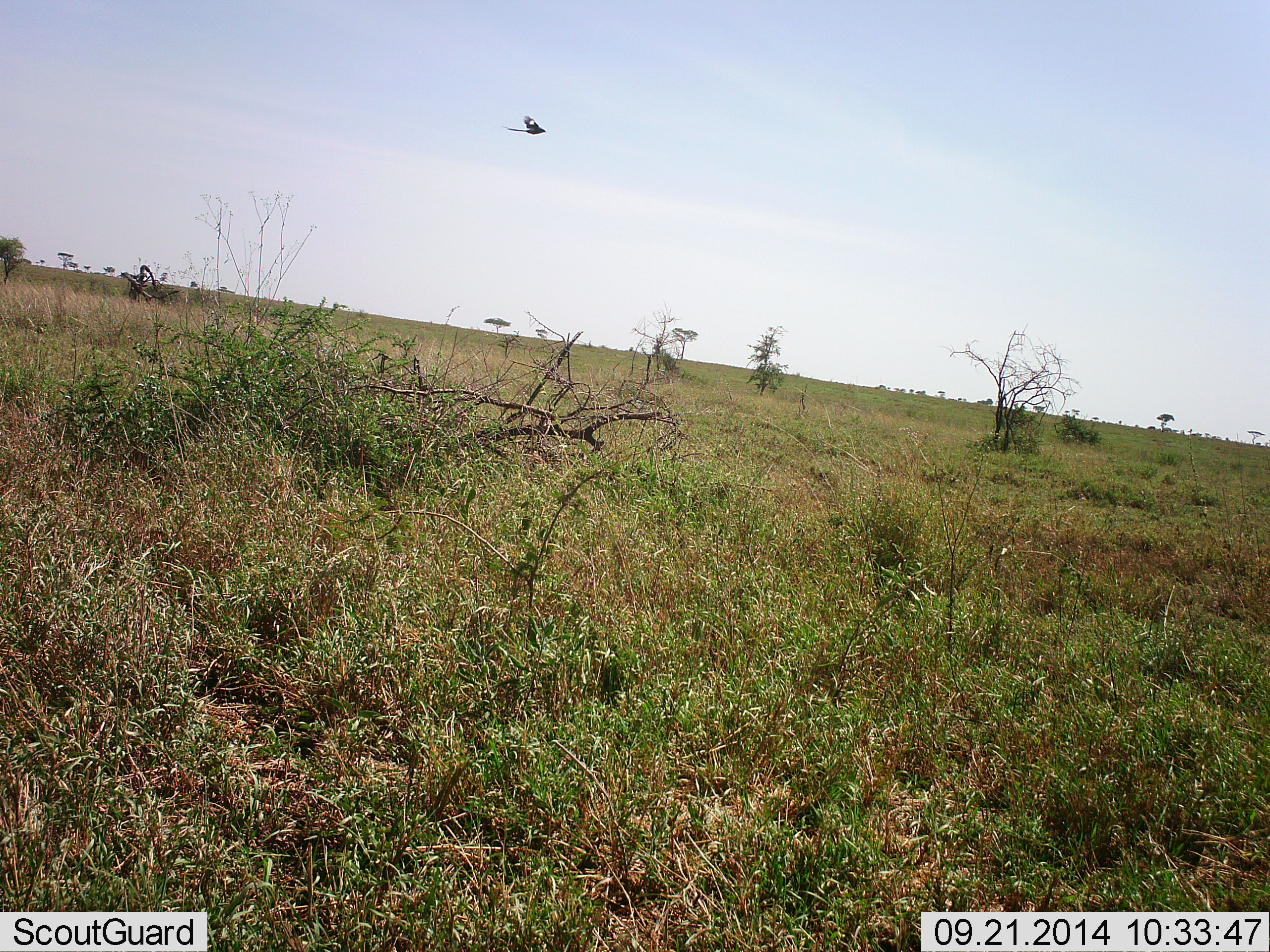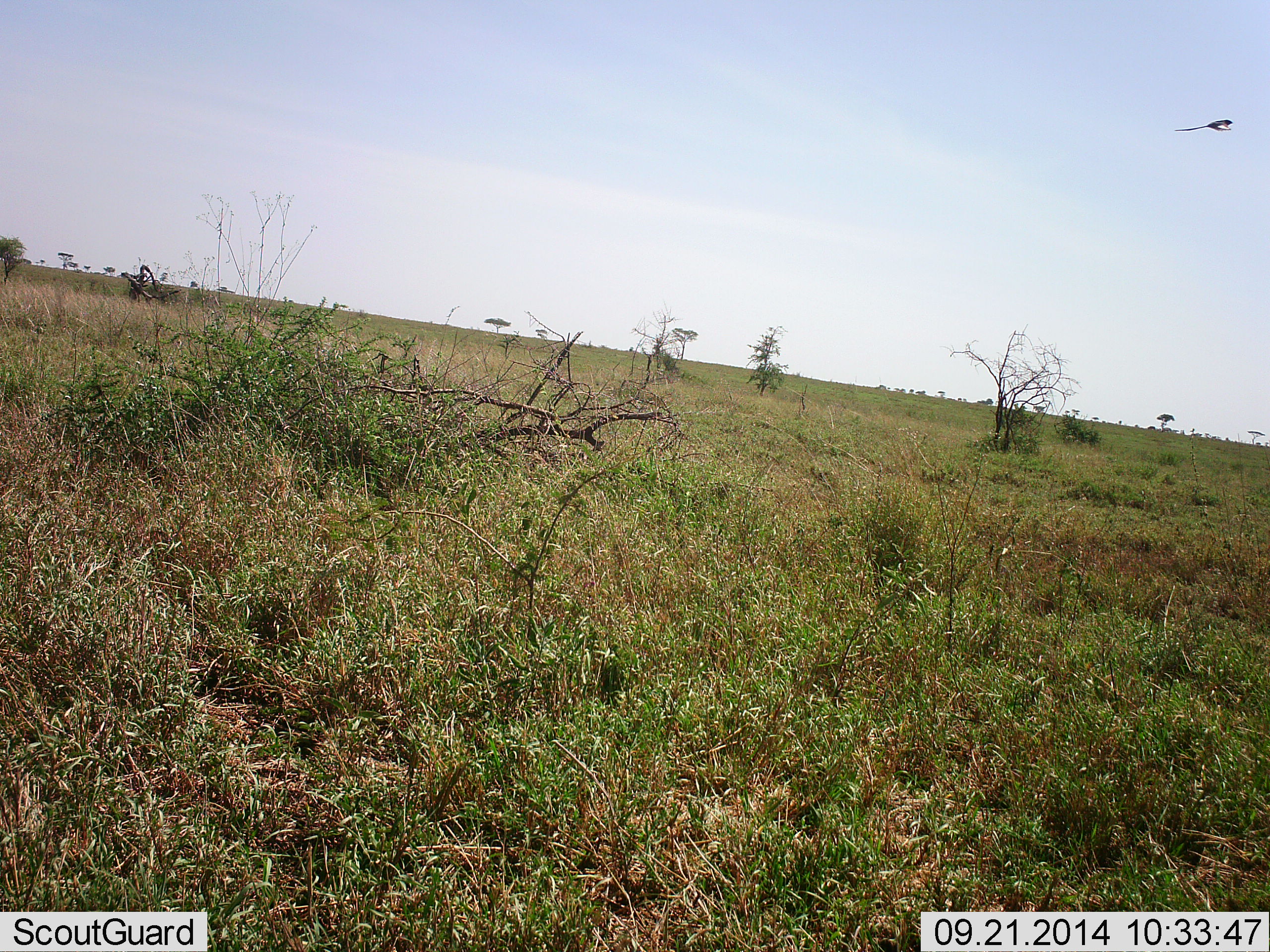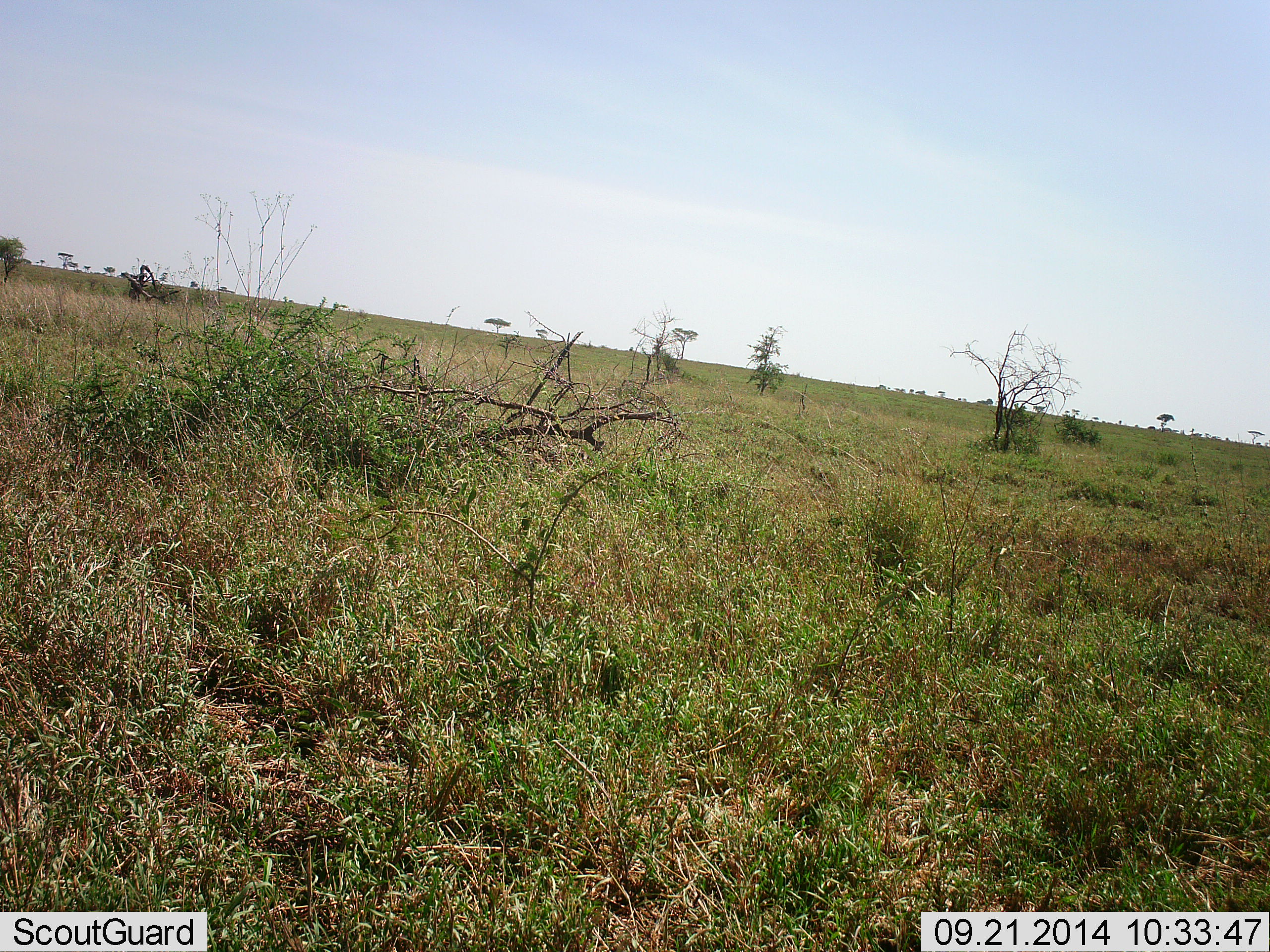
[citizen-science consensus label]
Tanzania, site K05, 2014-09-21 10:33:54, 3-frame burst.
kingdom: Animalia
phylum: Chordata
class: Aves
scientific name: Aves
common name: bird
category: otherbird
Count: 1.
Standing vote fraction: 0%.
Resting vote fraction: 0%.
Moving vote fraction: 100%.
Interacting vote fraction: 0%.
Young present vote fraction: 0%.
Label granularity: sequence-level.